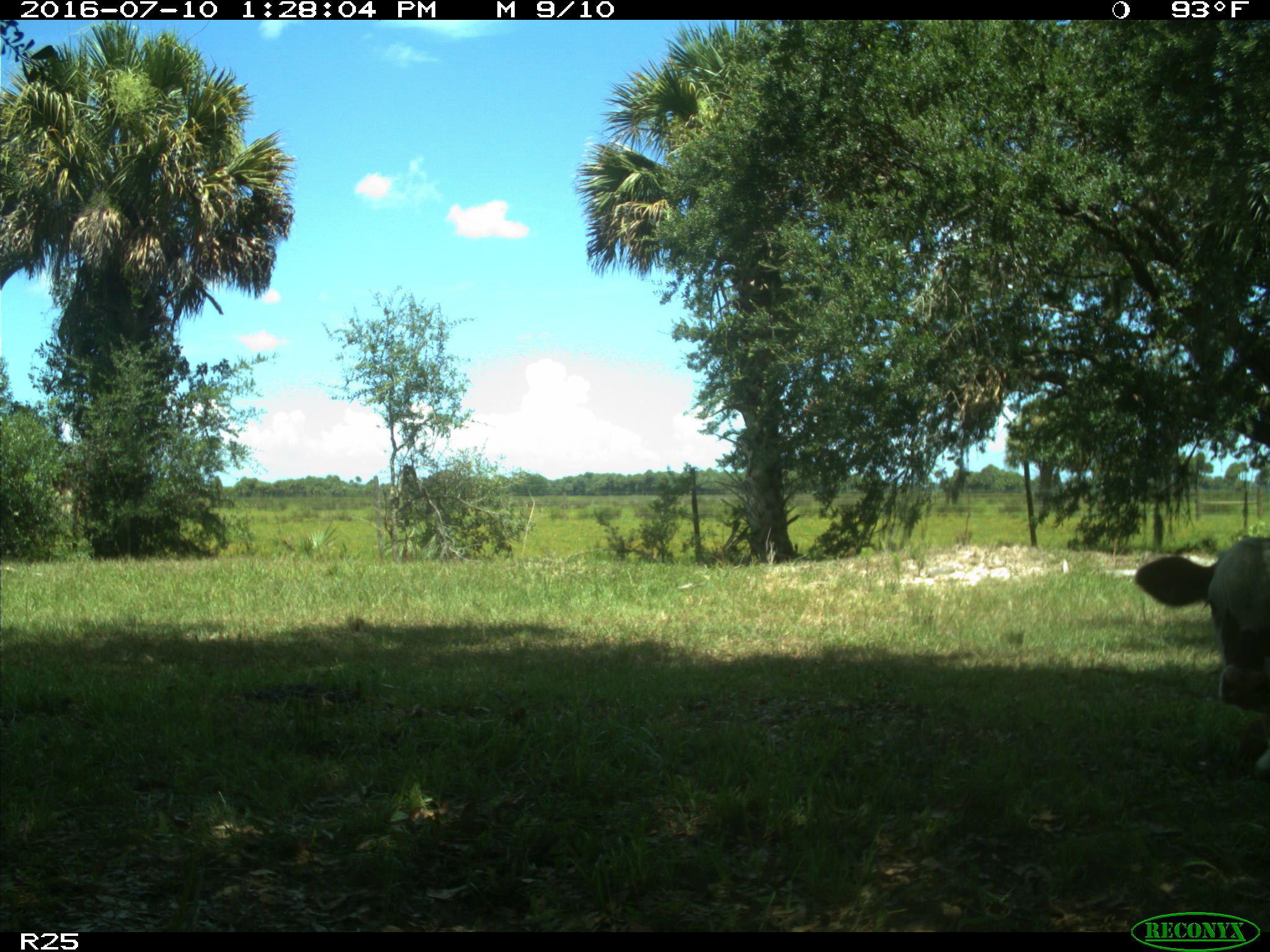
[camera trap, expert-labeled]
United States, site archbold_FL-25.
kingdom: Animalia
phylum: Chordata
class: Mammalia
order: Artiodactyla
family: Bovidae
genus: Bos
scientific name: Bos taurus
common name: domestic cow